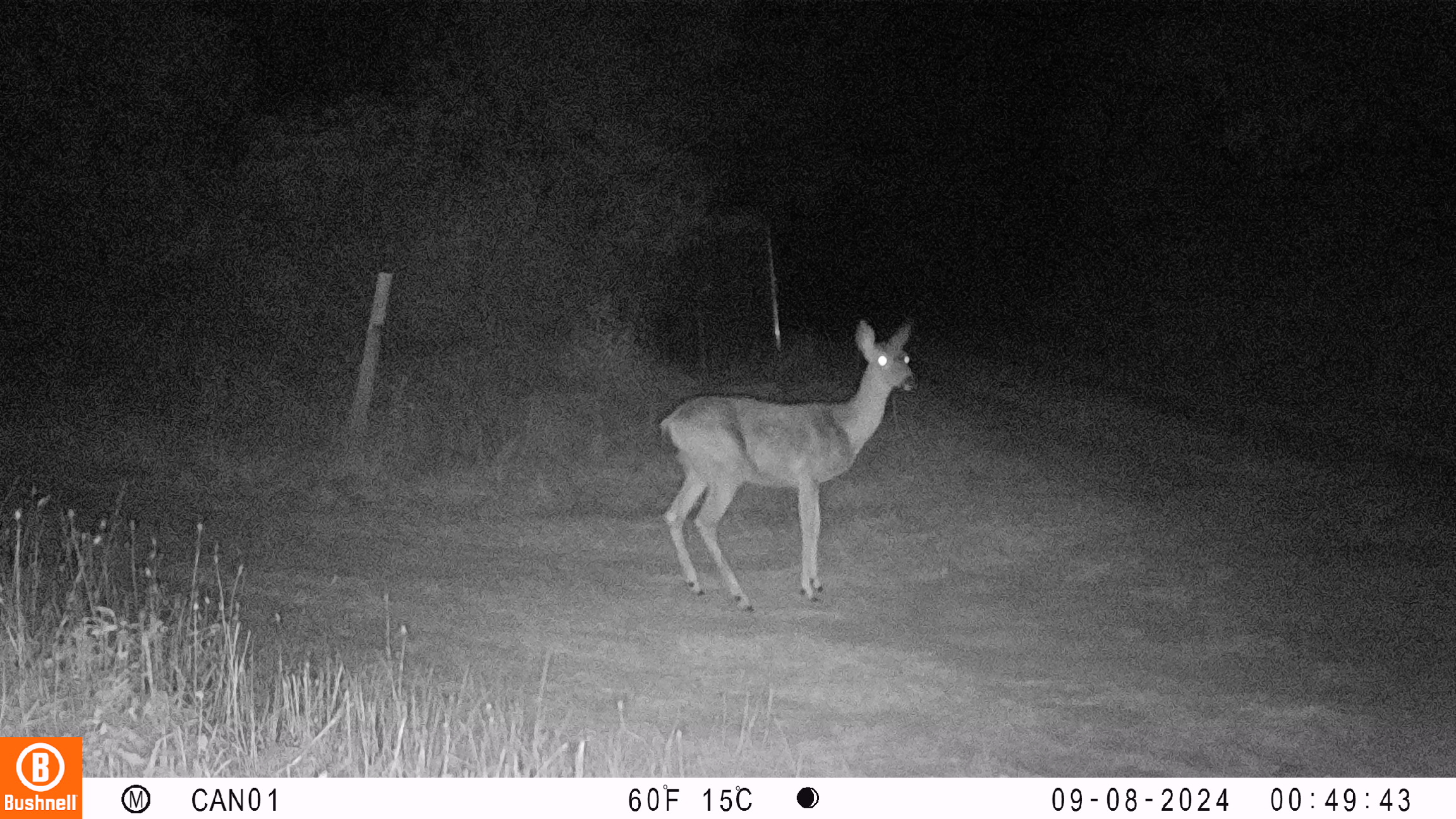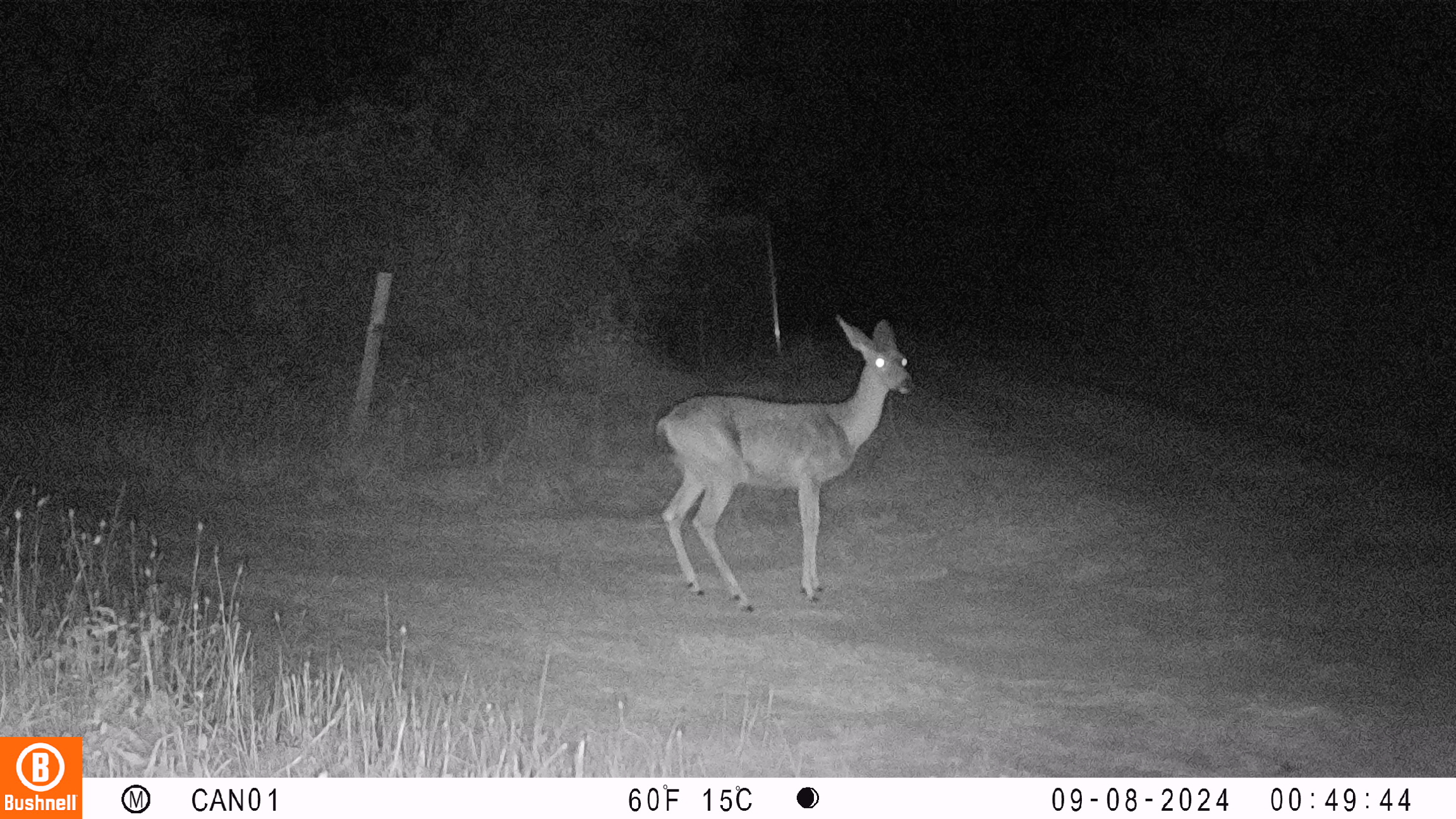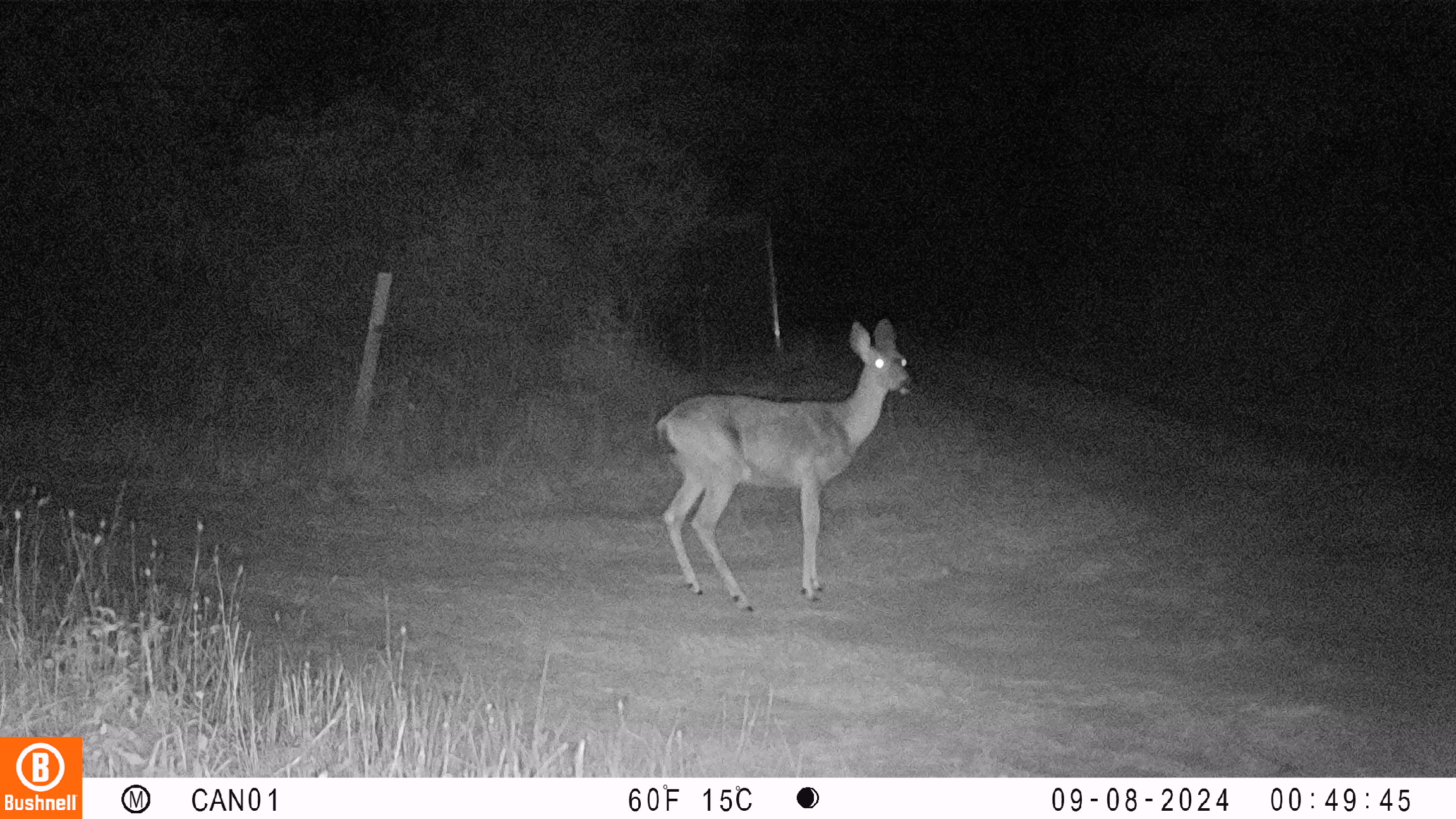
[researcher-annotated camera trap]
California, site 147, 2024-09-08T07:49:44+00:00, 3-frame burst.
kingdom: Animalia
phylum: Chordata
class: Mammalia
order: Artiodactyla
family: Cervidae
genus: Odocoileus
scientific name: Odocoileus hemionus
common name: mule deer